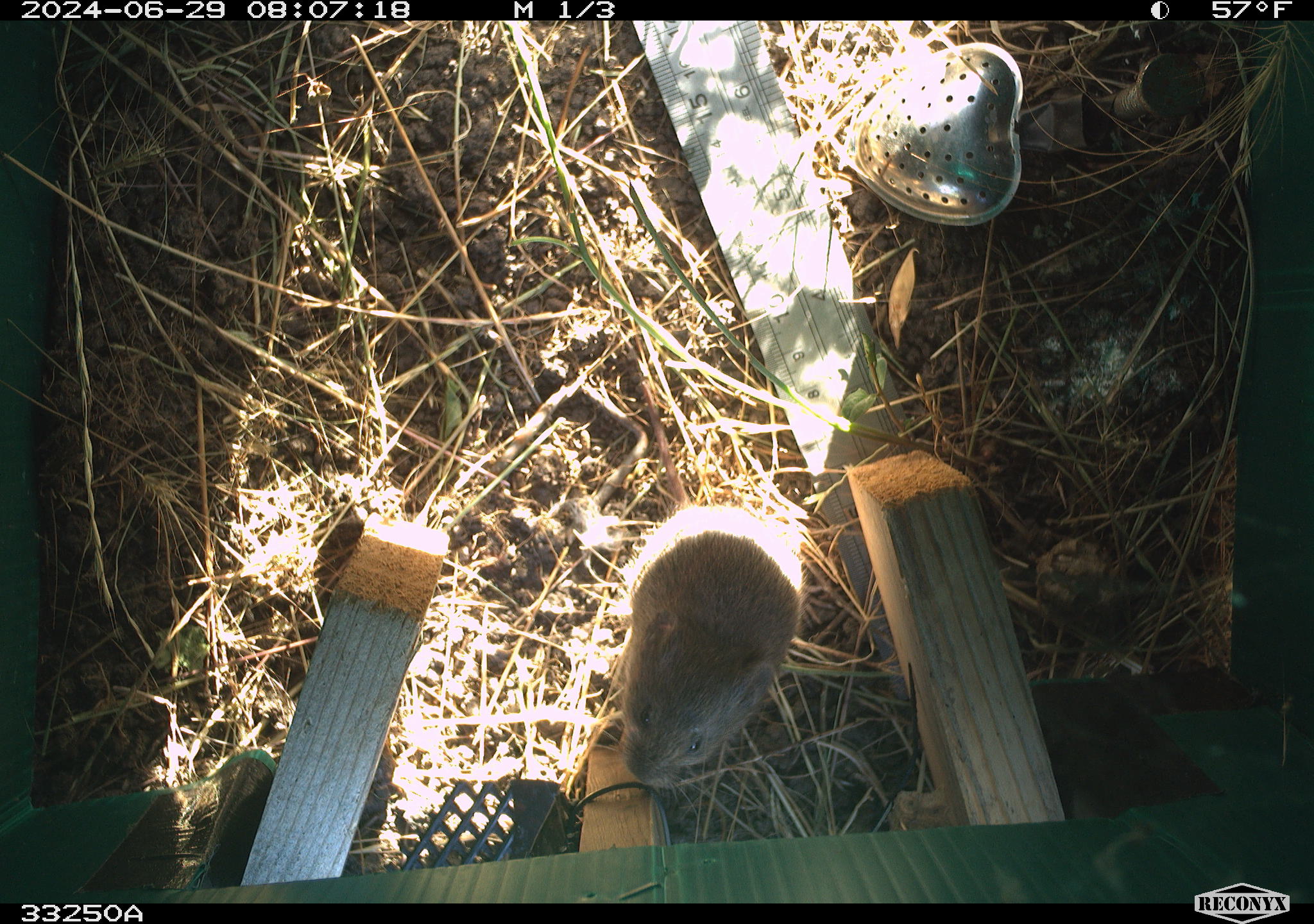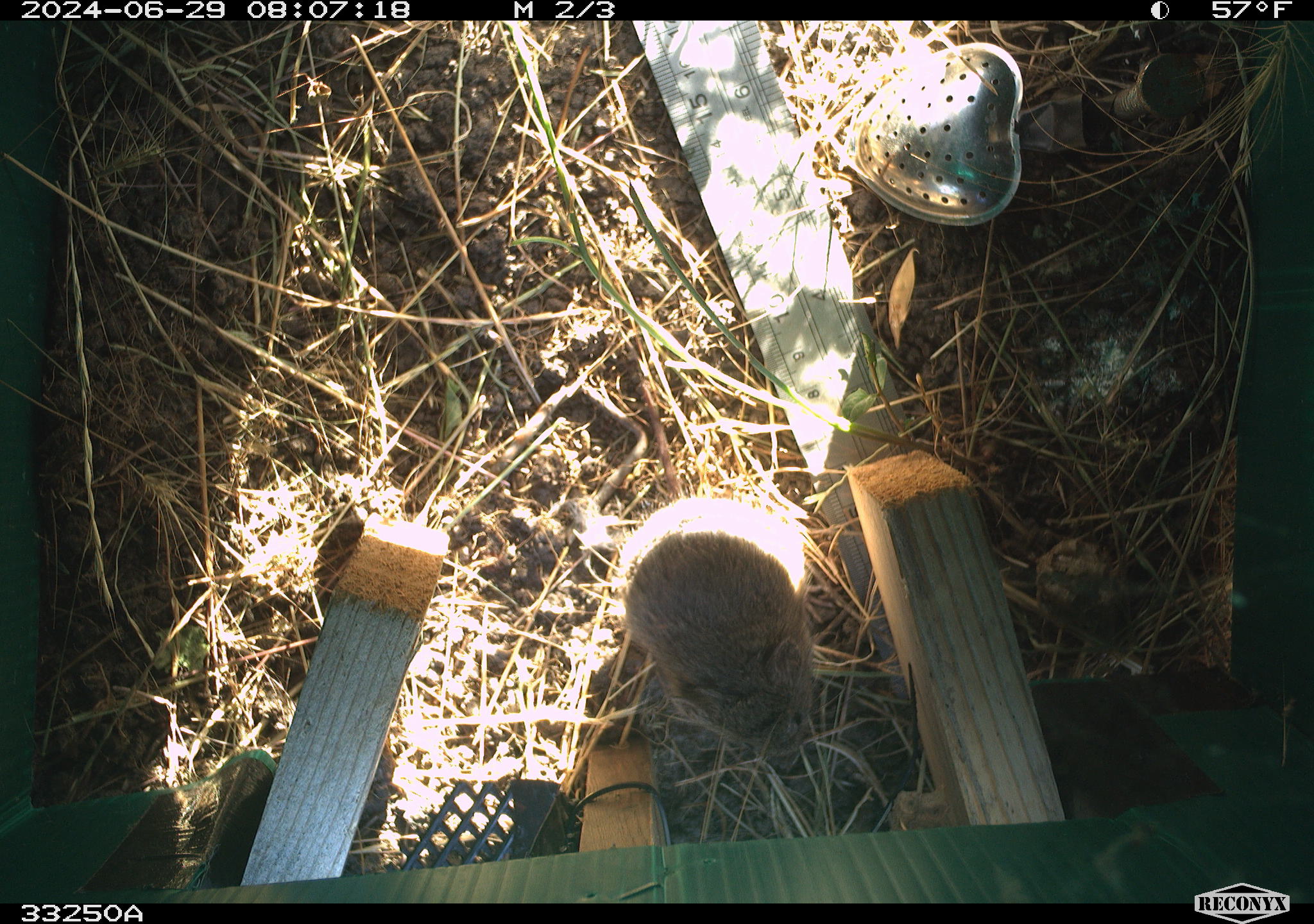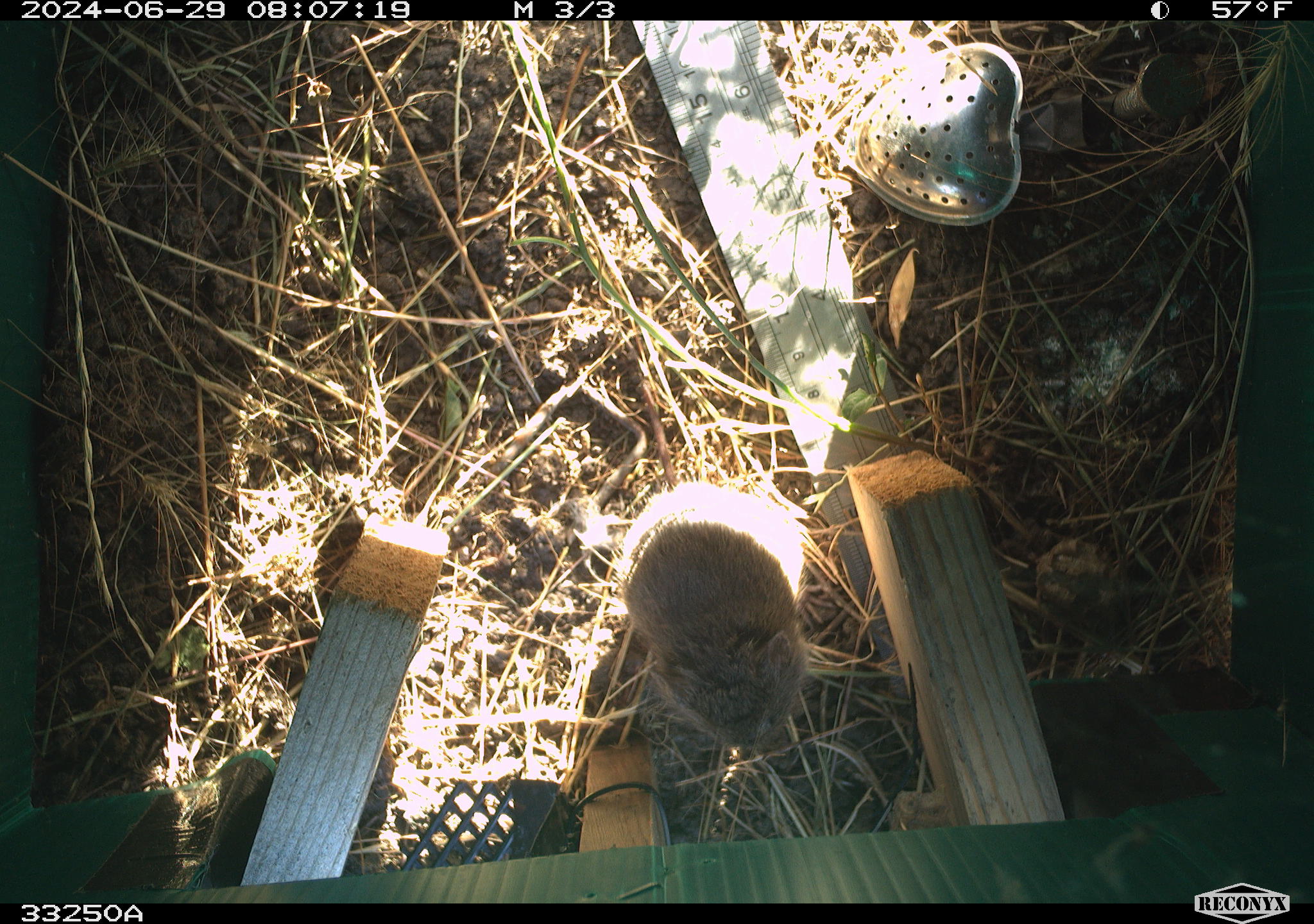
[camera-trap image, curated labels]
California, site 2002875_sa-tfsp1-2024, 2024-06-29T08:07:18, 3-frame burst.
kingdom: Animalia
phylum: Chordata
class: Mammalia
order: Rodentia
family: Cricetidae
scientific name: Arvicolinae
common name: voles, lemmings, and muskrats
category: arvicolinae subfamily